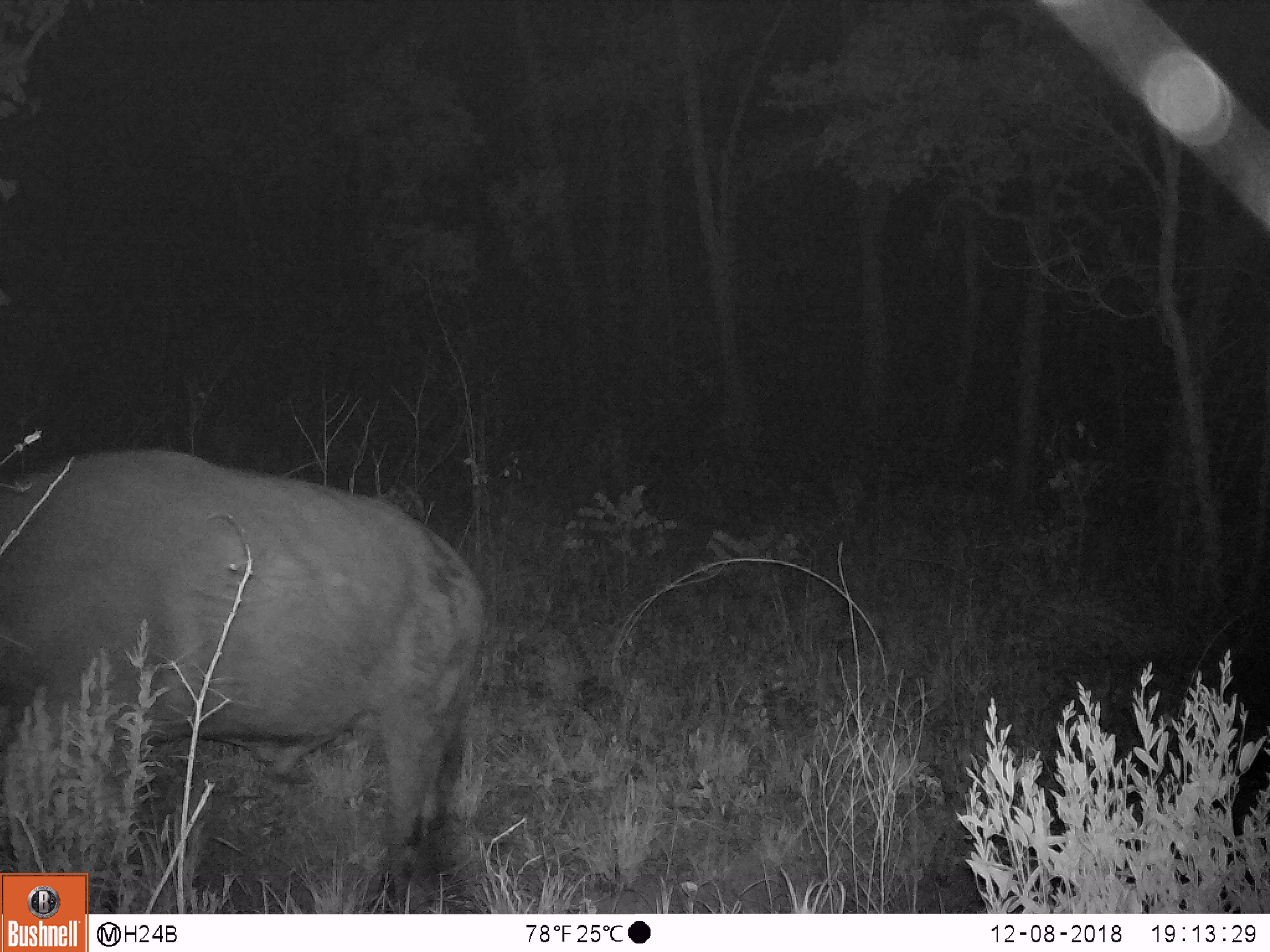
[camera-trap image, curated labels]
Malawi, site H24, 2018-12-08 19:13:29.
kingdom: Animalia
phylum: Chordata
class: Mammalia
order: Artiodactyla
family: Bovidae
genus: Syncerus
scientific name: Syncerus caffer caffer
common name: cape buffalo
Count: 1.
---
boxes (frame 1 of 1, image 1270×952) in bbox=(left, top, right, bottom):
cape buffalo: bbox=(2, 441, 492, 872)